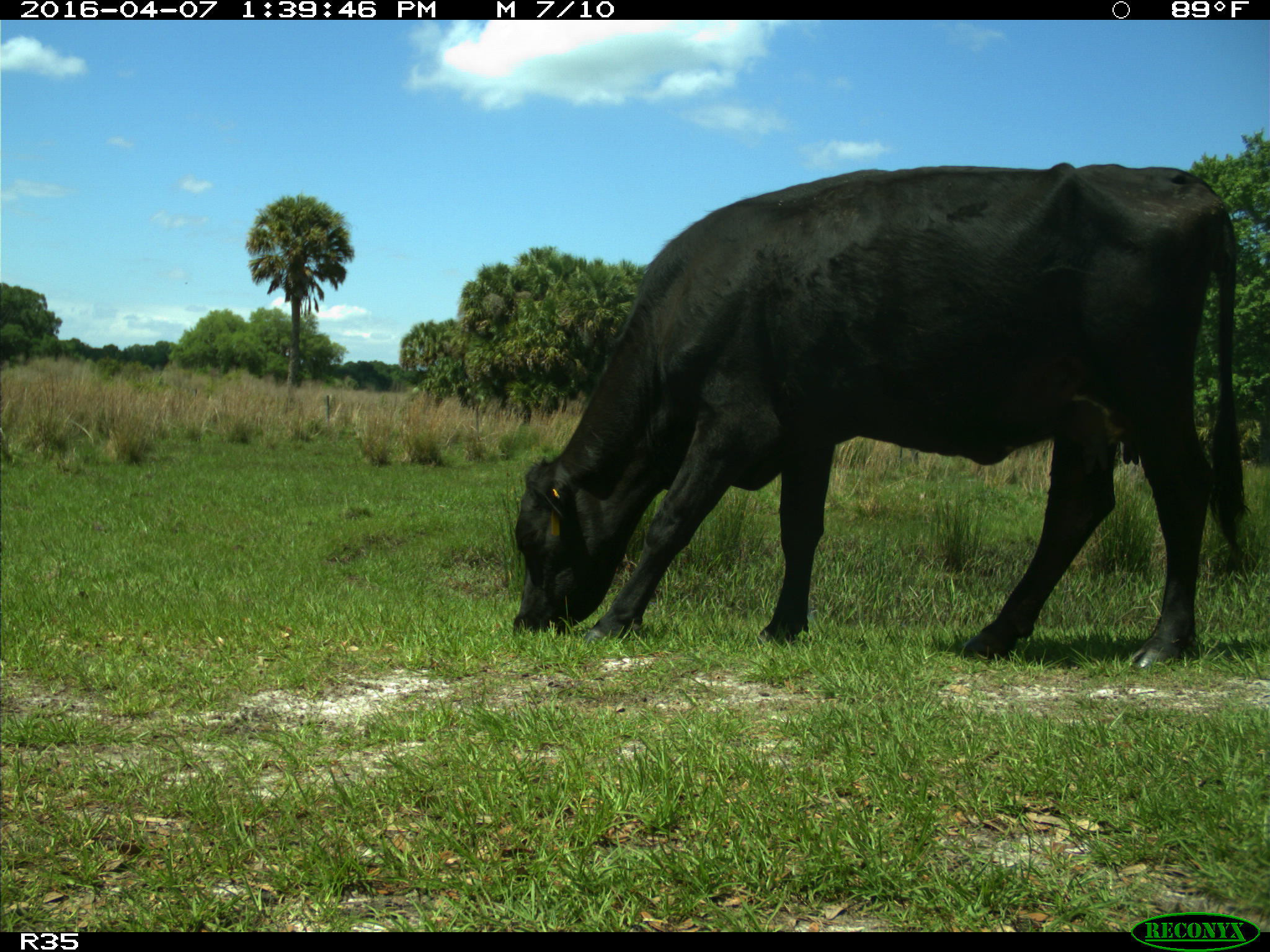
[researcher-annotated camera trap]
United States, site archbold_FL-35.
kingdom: Animalia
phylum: Chordata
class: Mammalia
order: Artiodactyla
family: Bovidae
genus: Bos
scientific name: Bos taurus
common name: domestic cow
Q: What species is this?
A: Bos taurus (domestic cow).